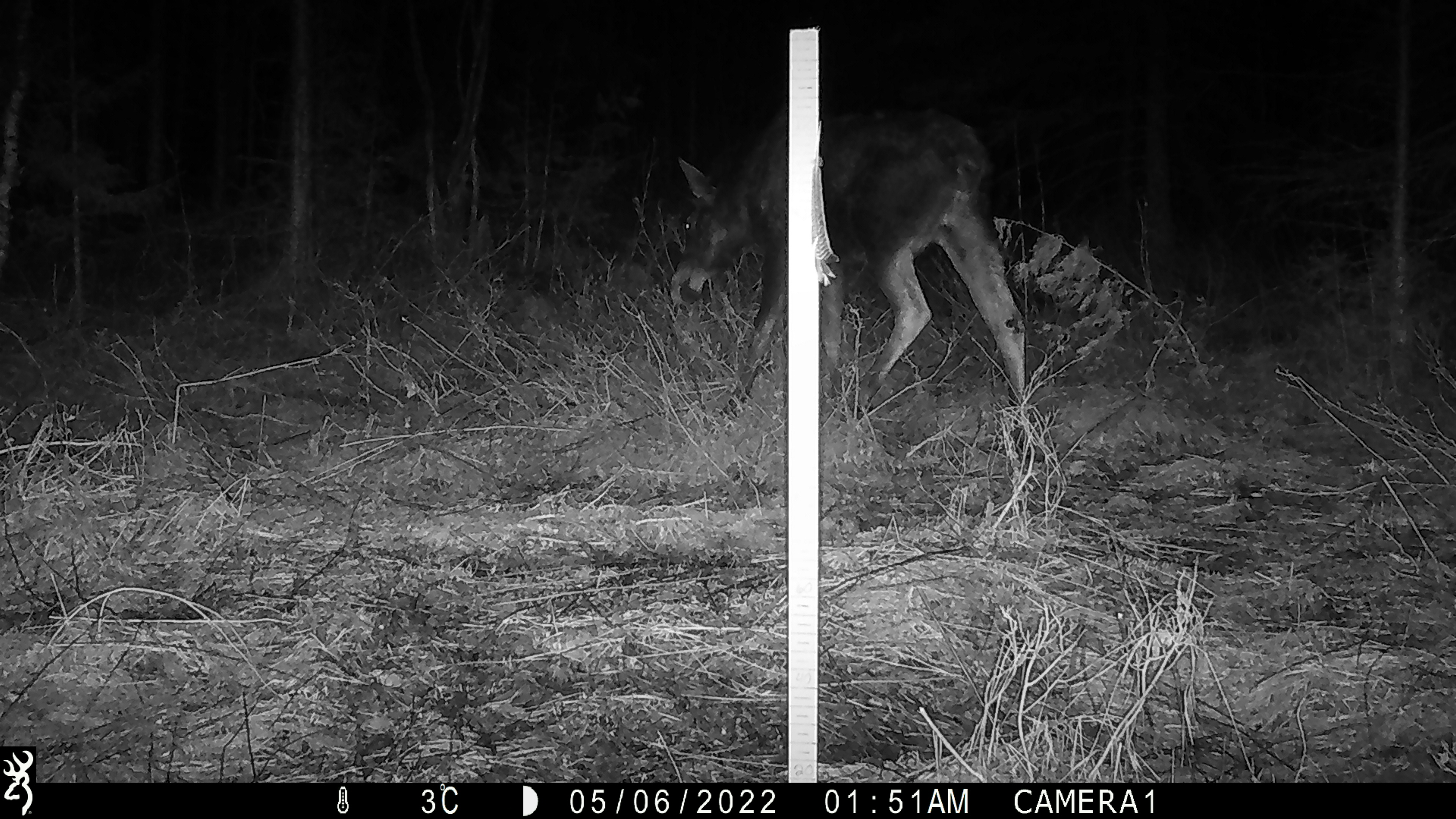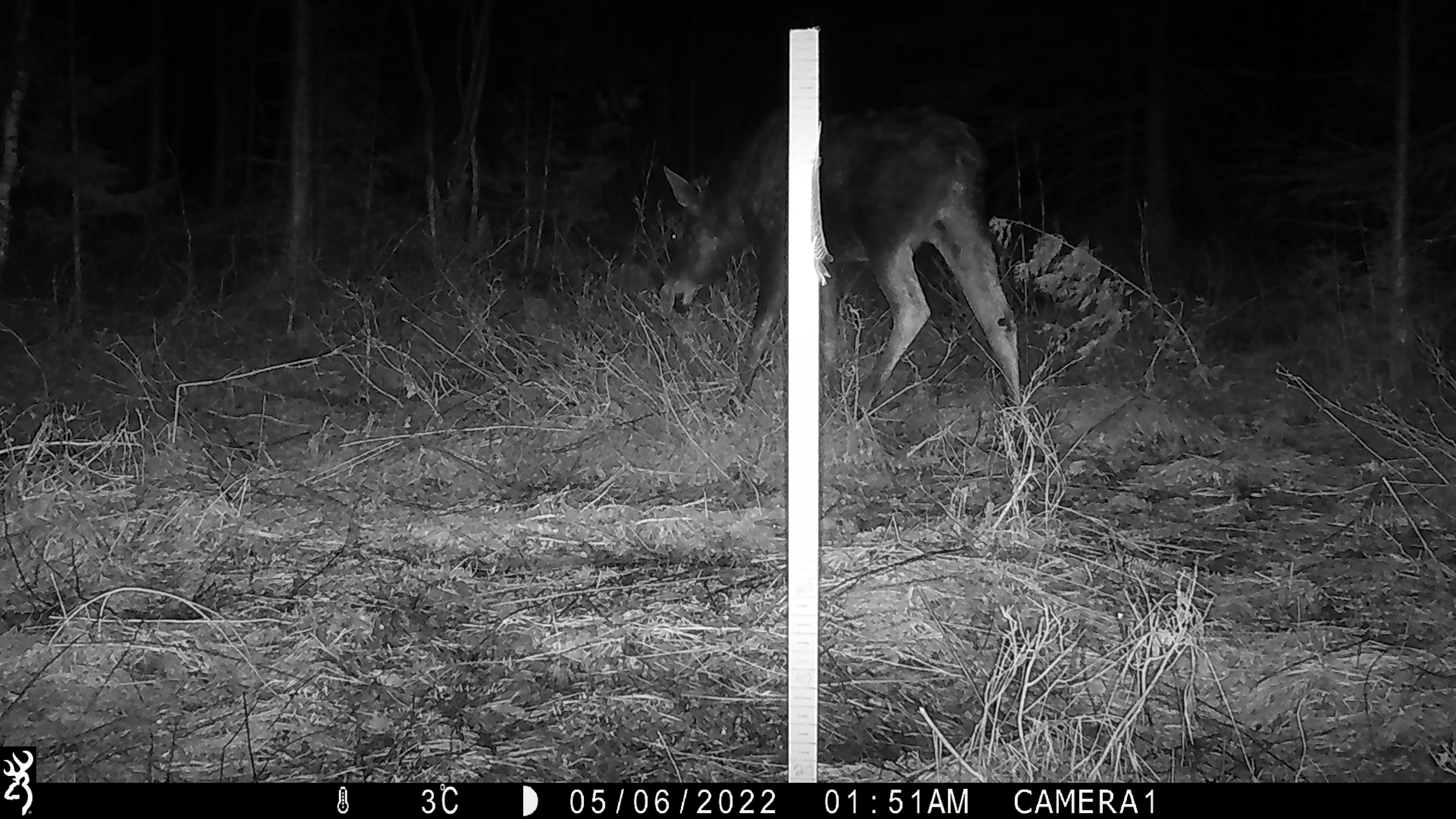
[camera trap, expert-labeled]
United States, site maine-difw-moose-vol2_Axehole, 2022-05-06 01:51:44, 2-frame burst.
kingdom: Animalia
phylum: Chordata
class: Mammalia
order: Artiodactyla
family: Cervidae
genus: Alces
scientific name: Alces alces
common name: moose